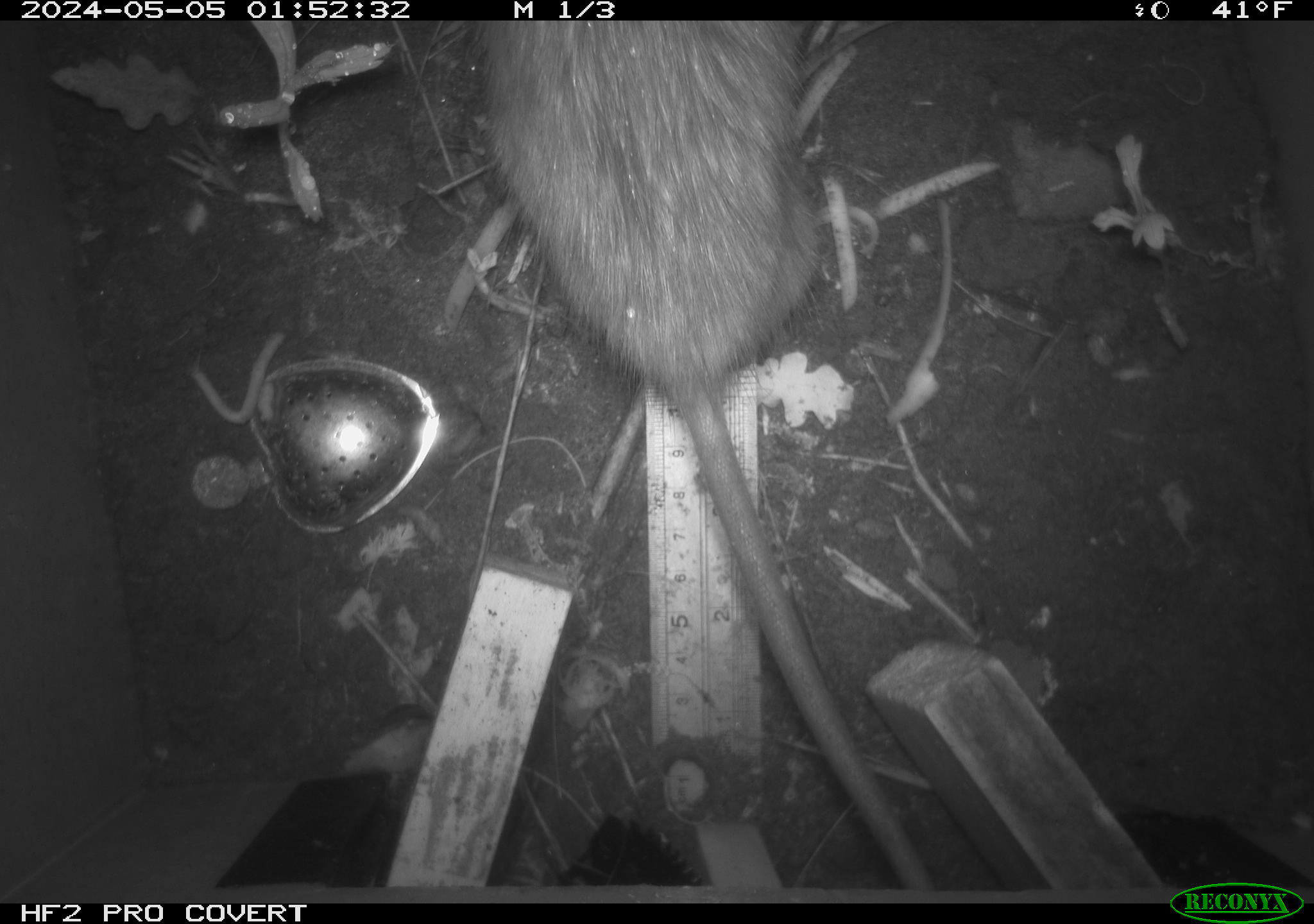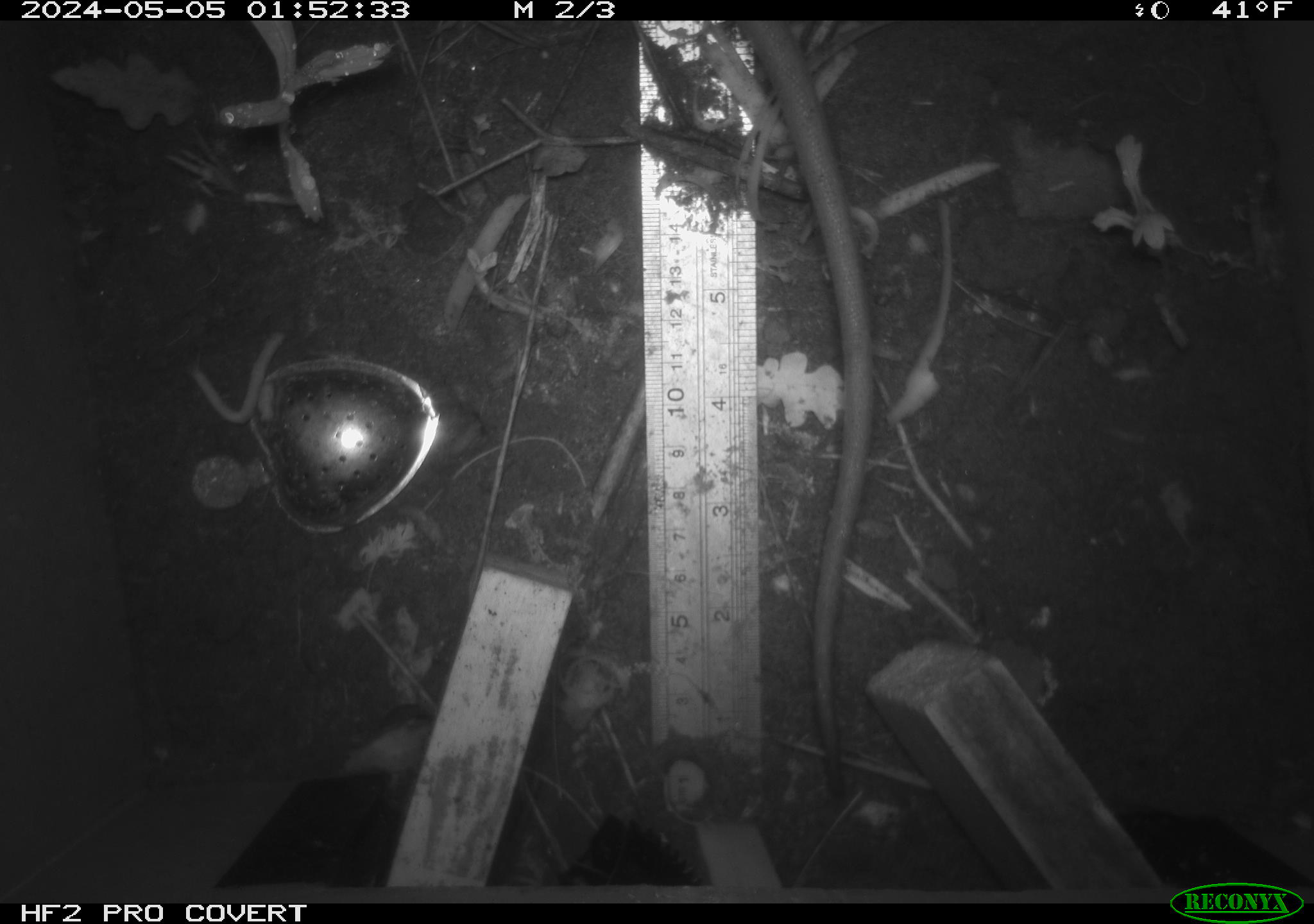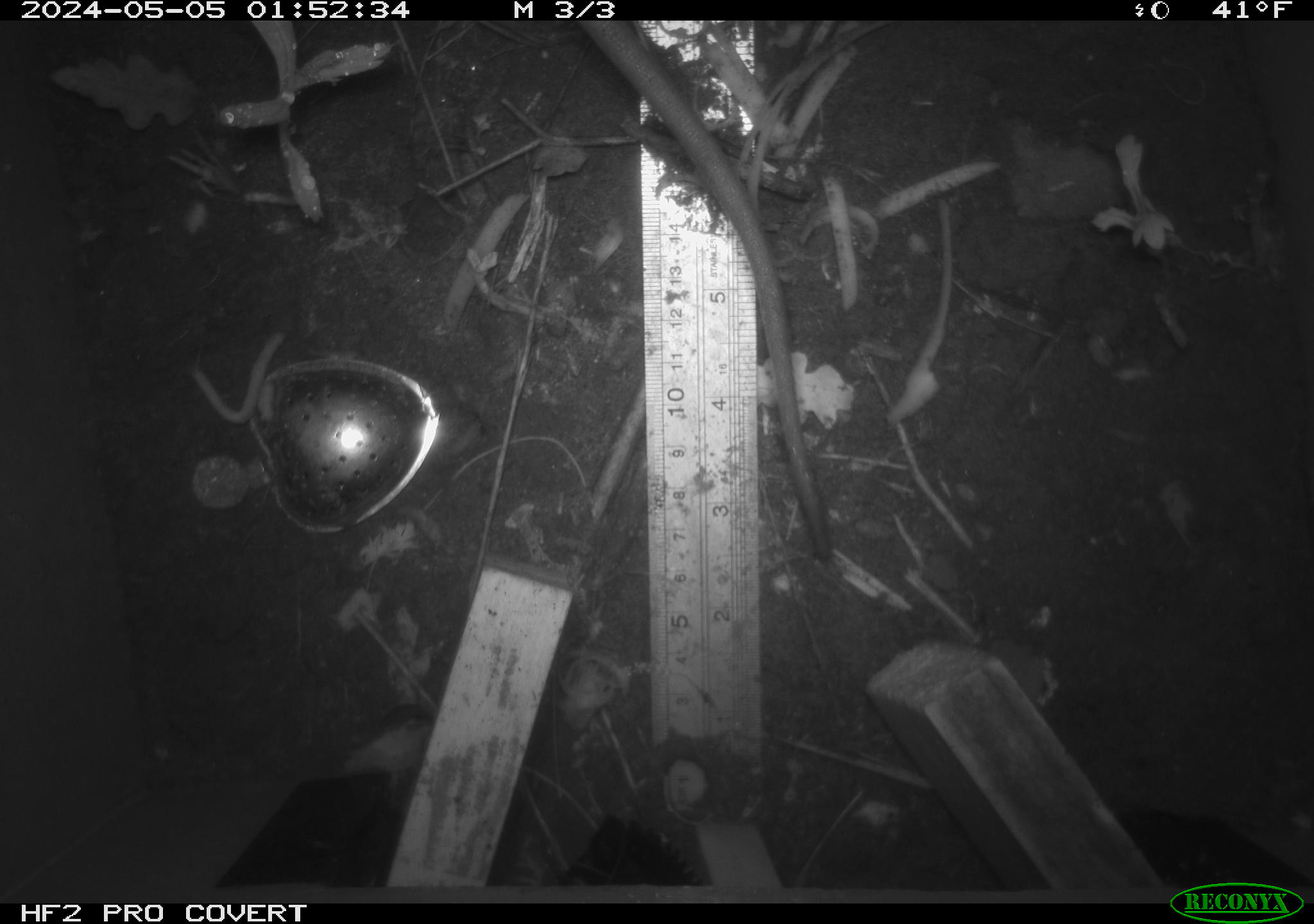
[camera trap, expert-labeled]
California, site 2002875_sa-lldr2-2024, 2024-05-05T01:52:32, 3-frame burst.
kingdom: Animalia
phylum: Chordata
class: Mammalia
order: Rodentia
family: Muridae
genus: Rattus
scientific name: Rattus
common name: rat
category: rattus species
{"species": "rattus species (rat) (Rattus)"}